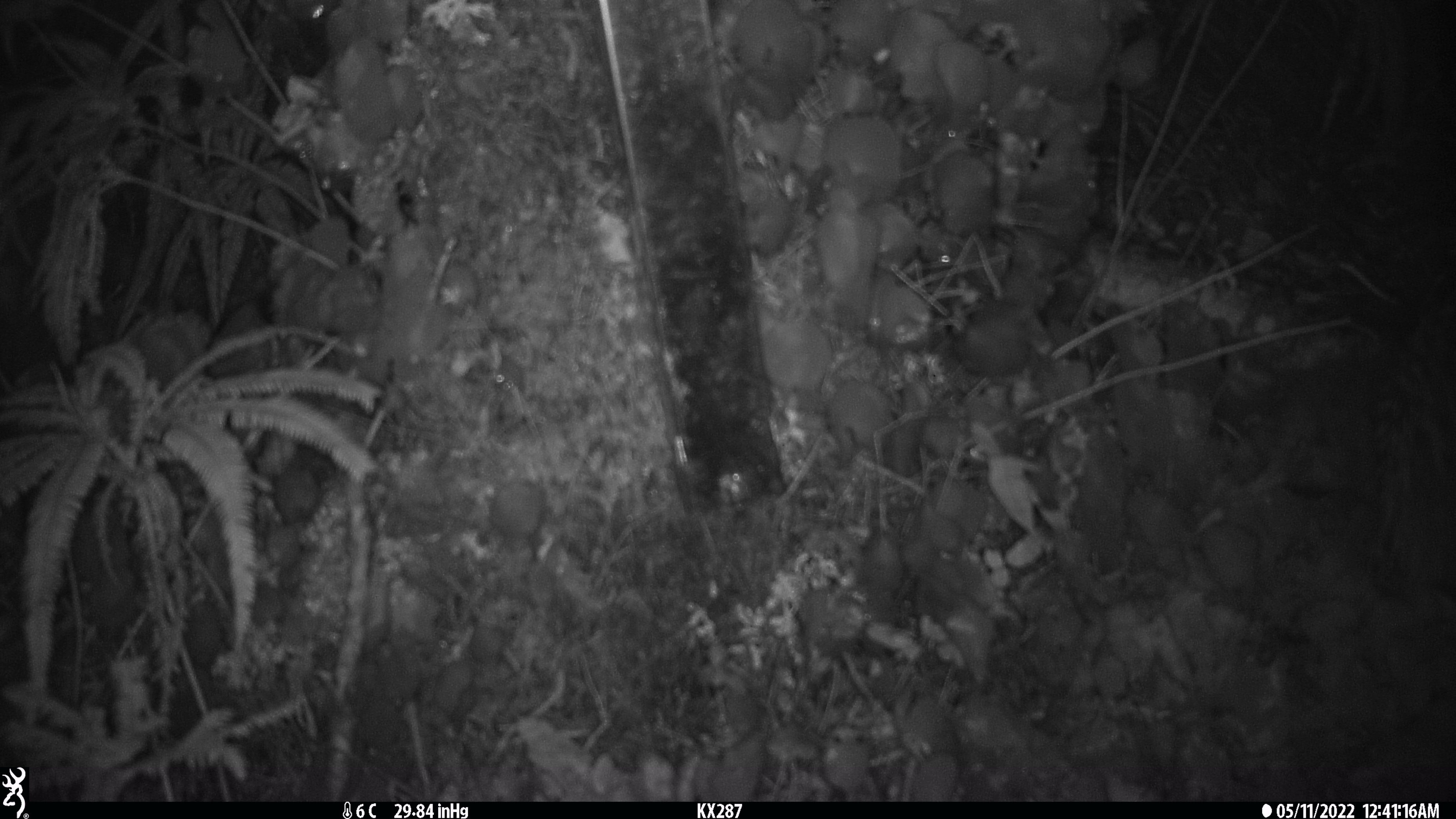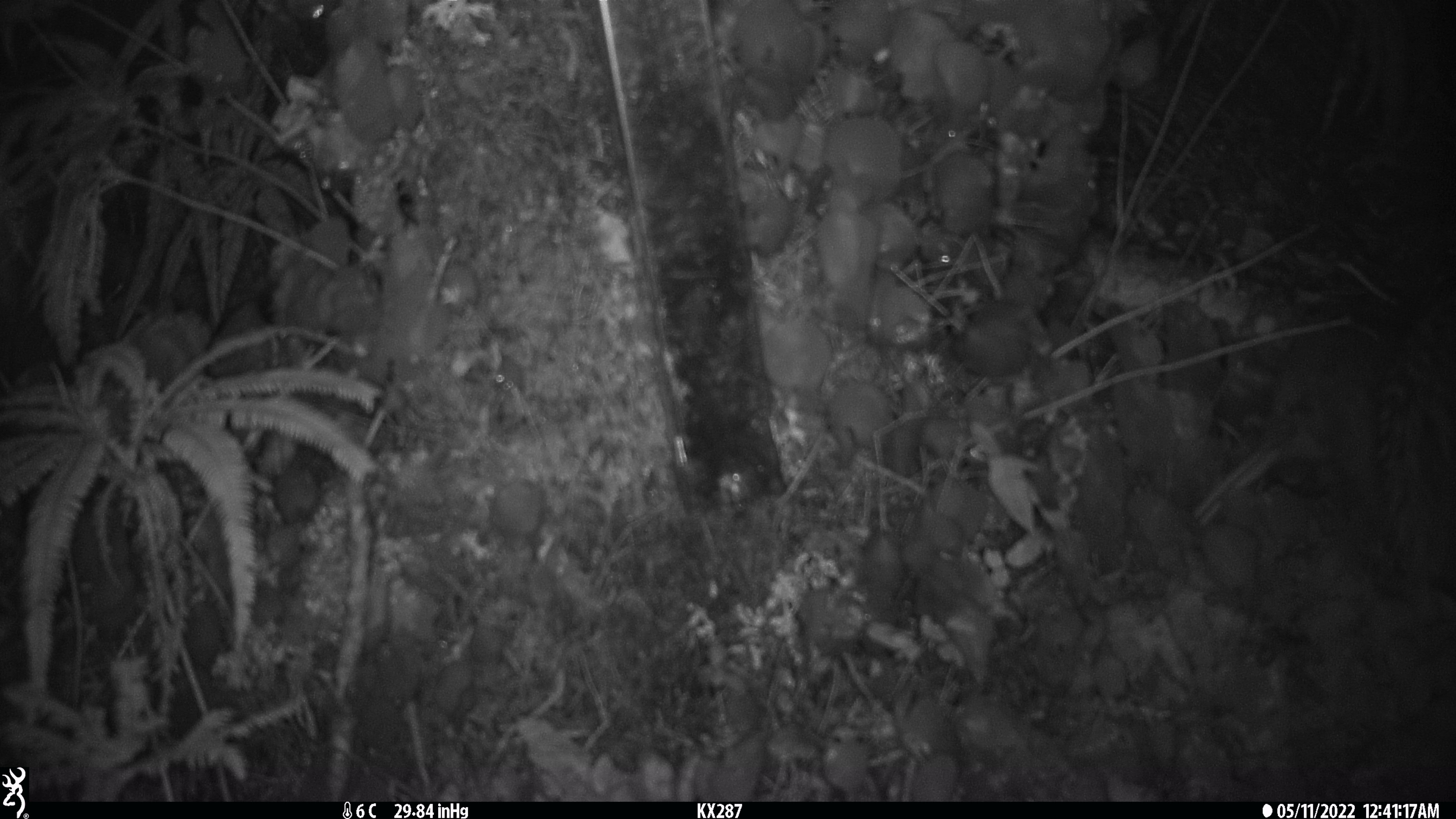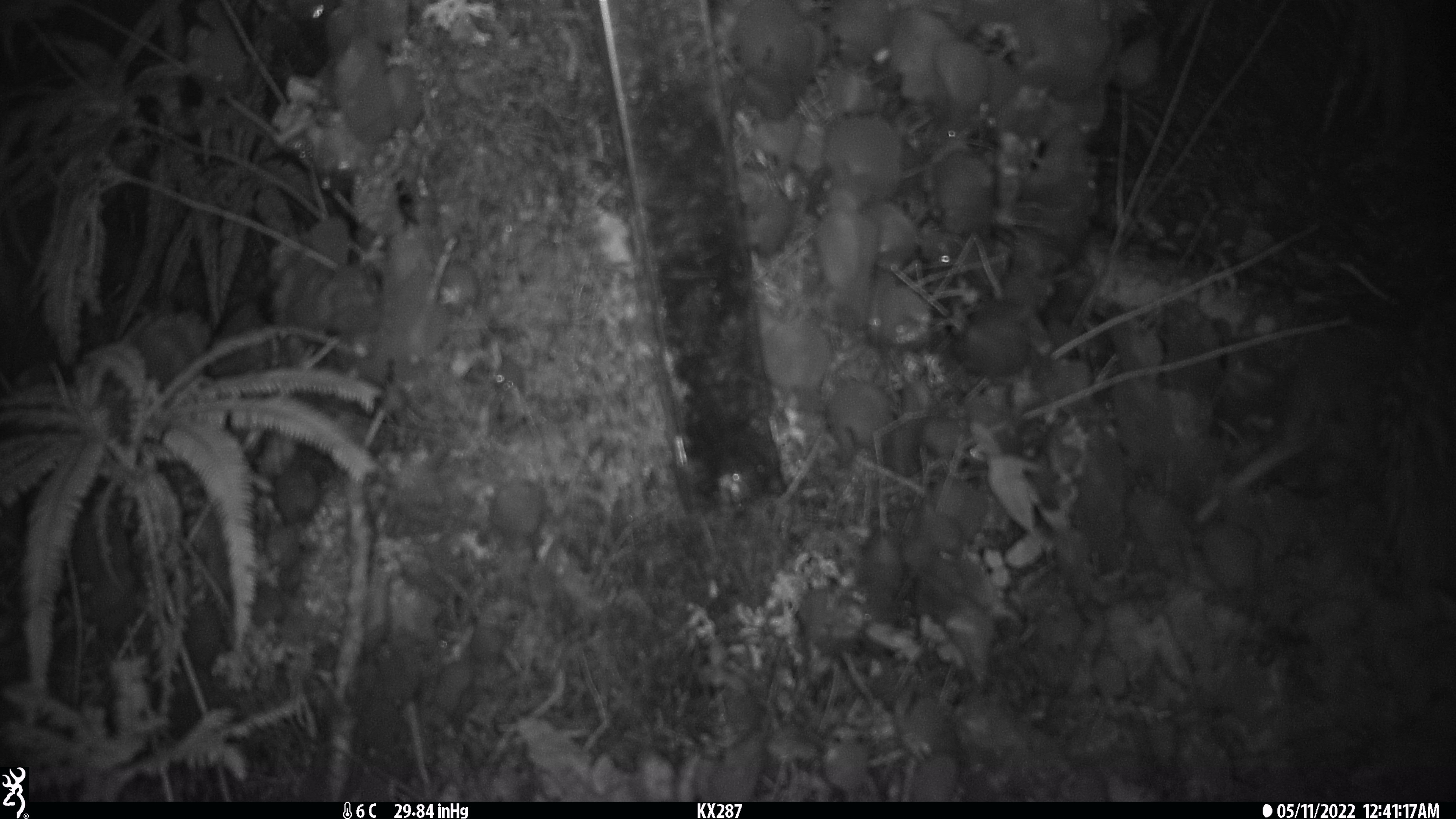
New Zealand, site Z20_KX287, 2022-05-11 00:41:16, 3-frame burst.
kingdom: Animalia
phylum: Chordata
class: Aves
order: Apterygiformes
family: Apterygidae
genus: Apteryx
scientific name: Apteryx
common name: kiwi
Kiwi (Apteryx).